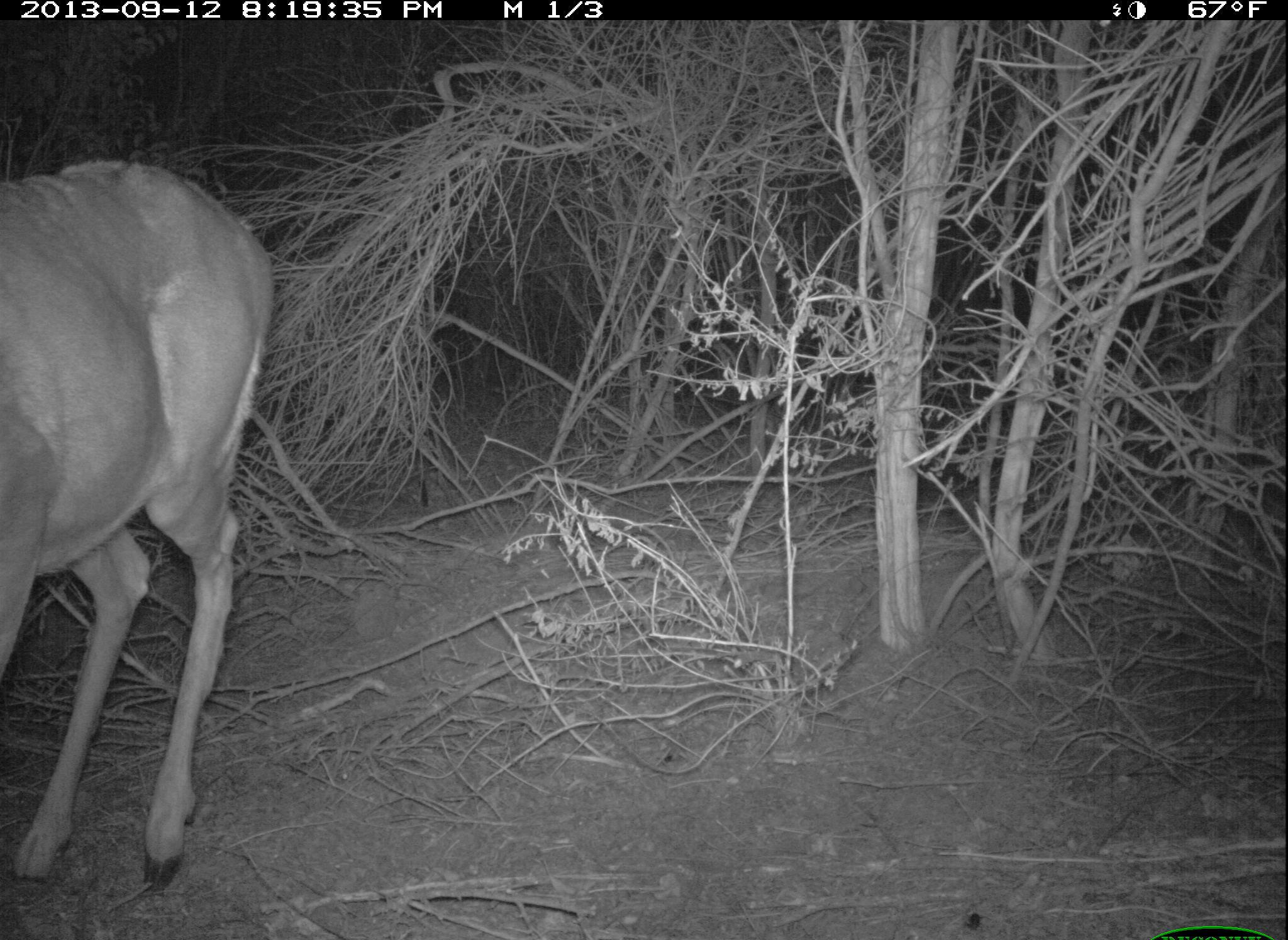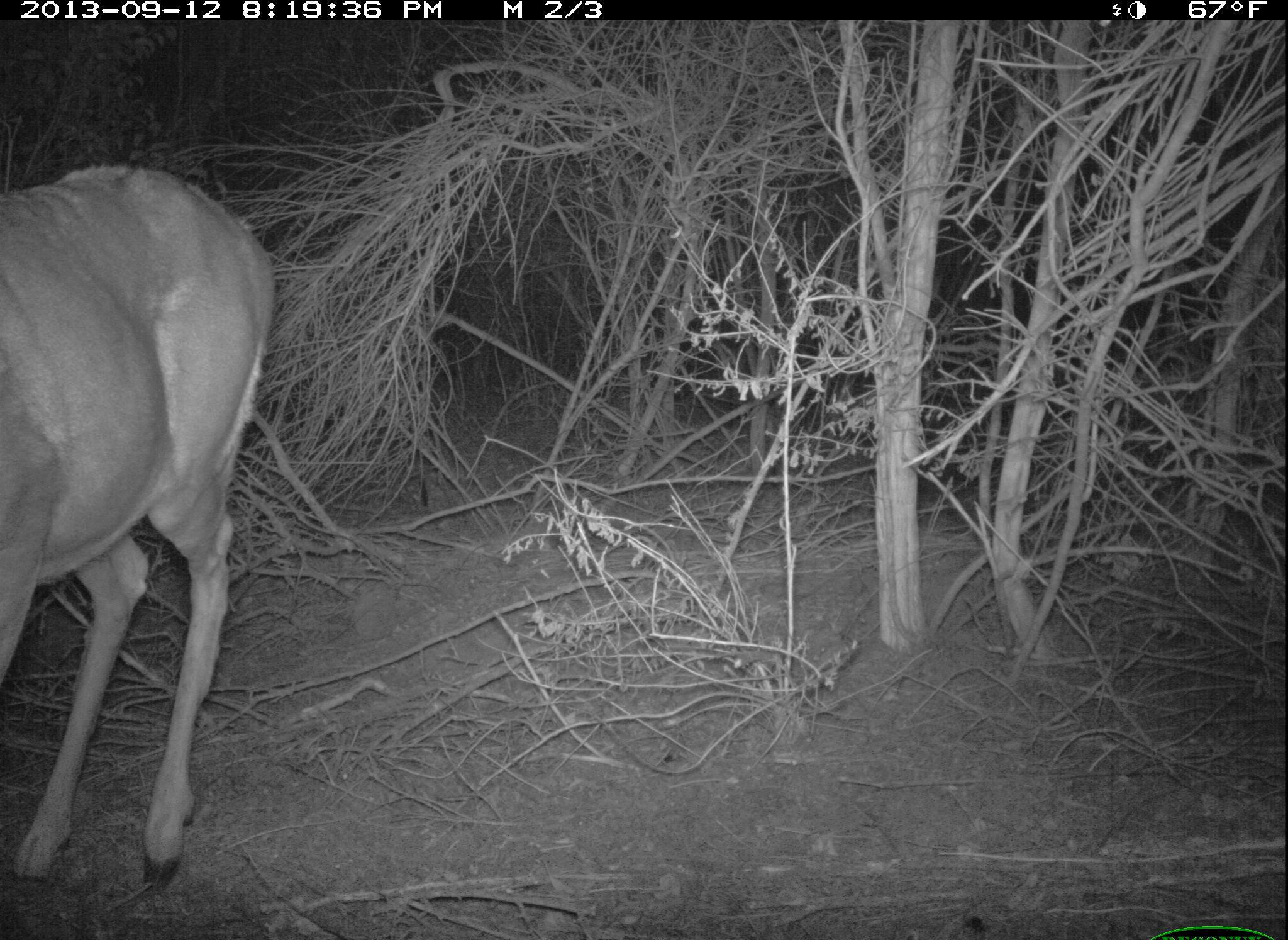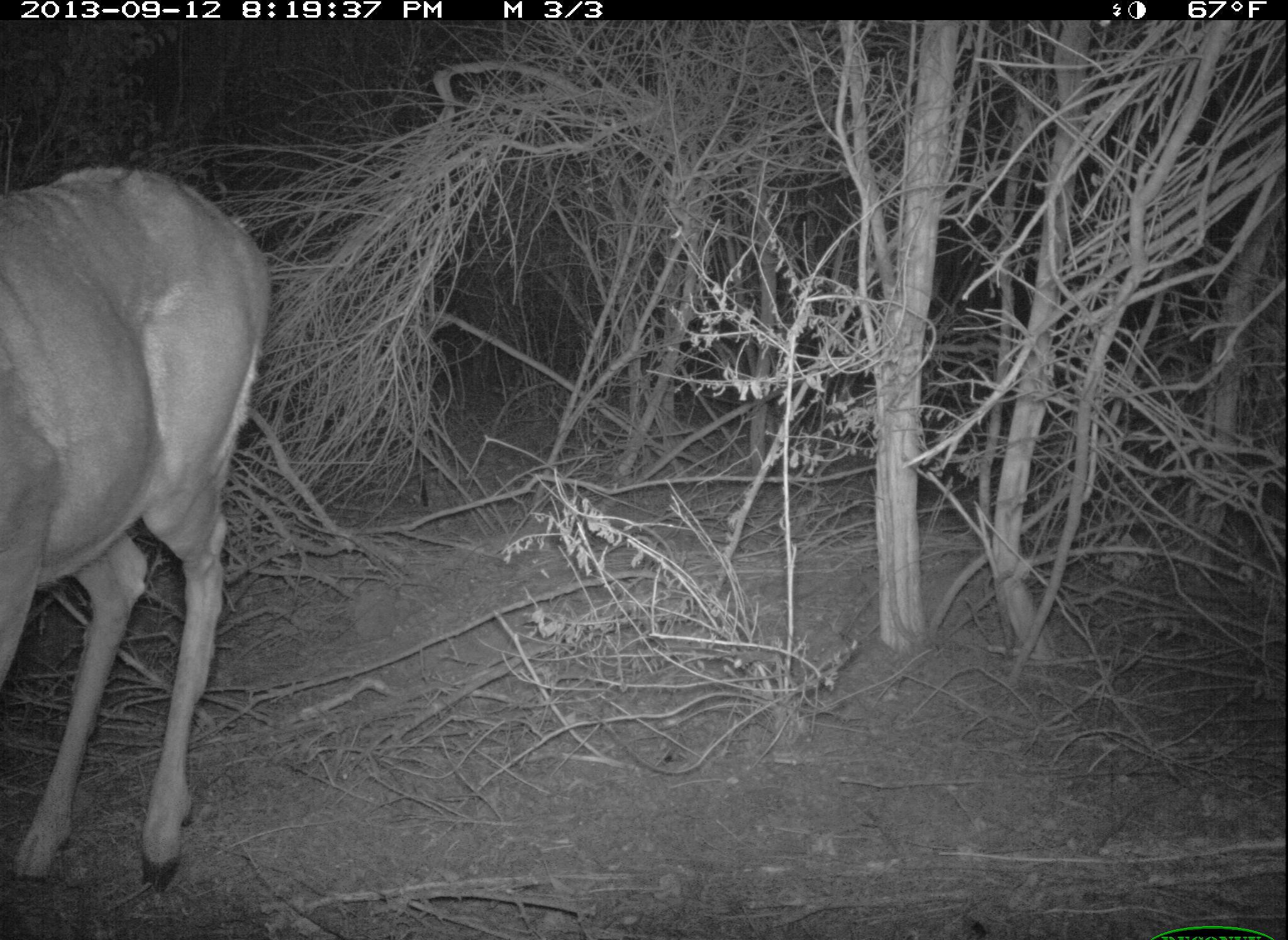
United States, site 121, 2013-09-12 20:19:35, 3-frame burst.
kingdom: Animalia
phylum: Chordata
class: Mammalia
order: Artiodactyla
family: Cervidae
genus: Odocoileus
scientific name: Odocoileus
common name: deer